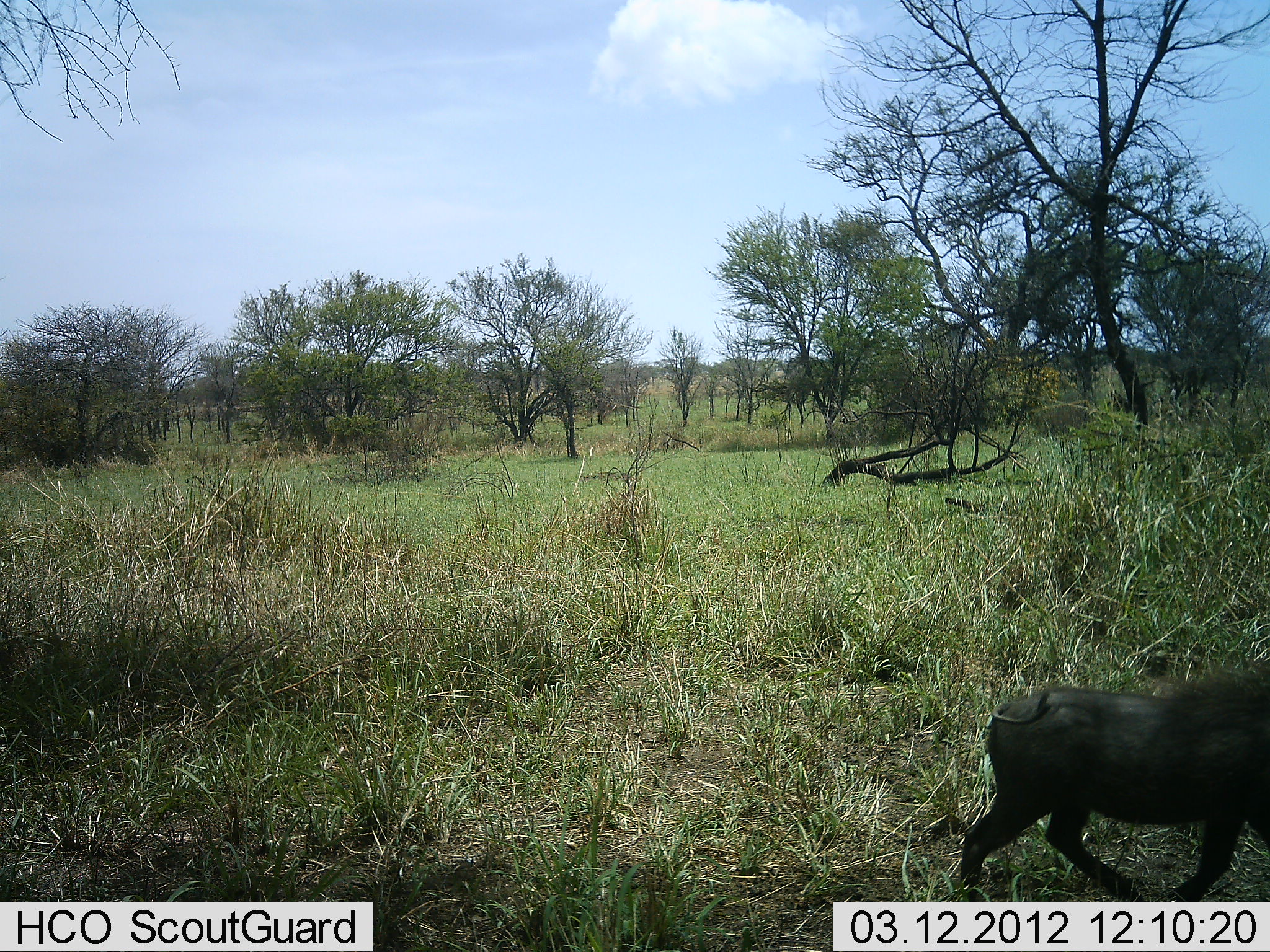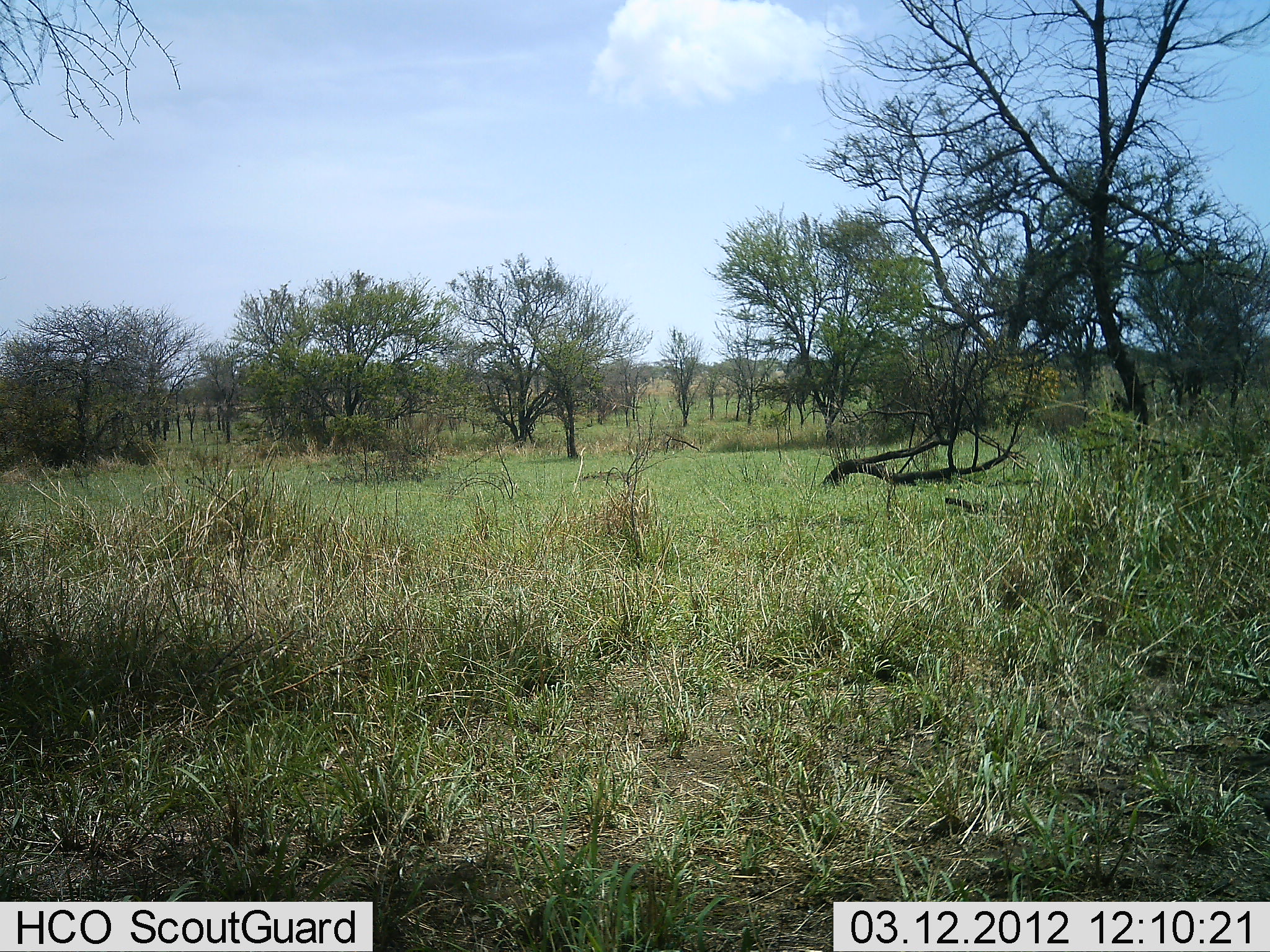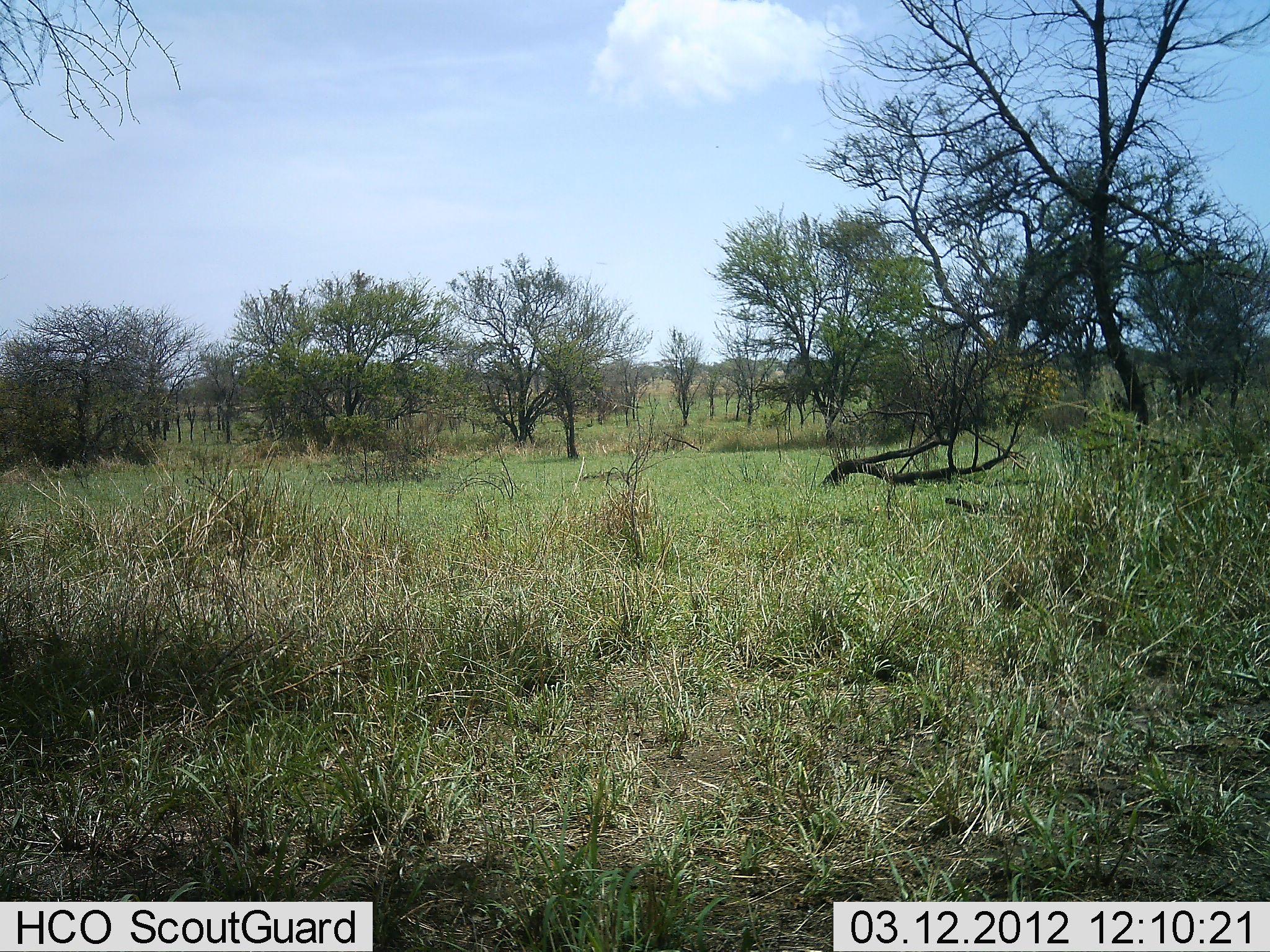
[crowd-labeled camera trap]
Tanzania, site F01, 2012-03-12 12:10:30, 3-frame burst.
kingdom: Animalia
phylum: Chordata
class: Mammalia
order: Artiodactyla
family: Suidae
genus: Phacochoerus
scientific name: Phacochoerus africanus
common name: warthog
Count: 1.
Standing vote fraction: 0%.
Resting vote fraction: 0%.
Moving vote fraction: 100%.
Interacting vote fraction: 0%.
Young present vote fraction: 8%.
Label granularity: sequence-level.